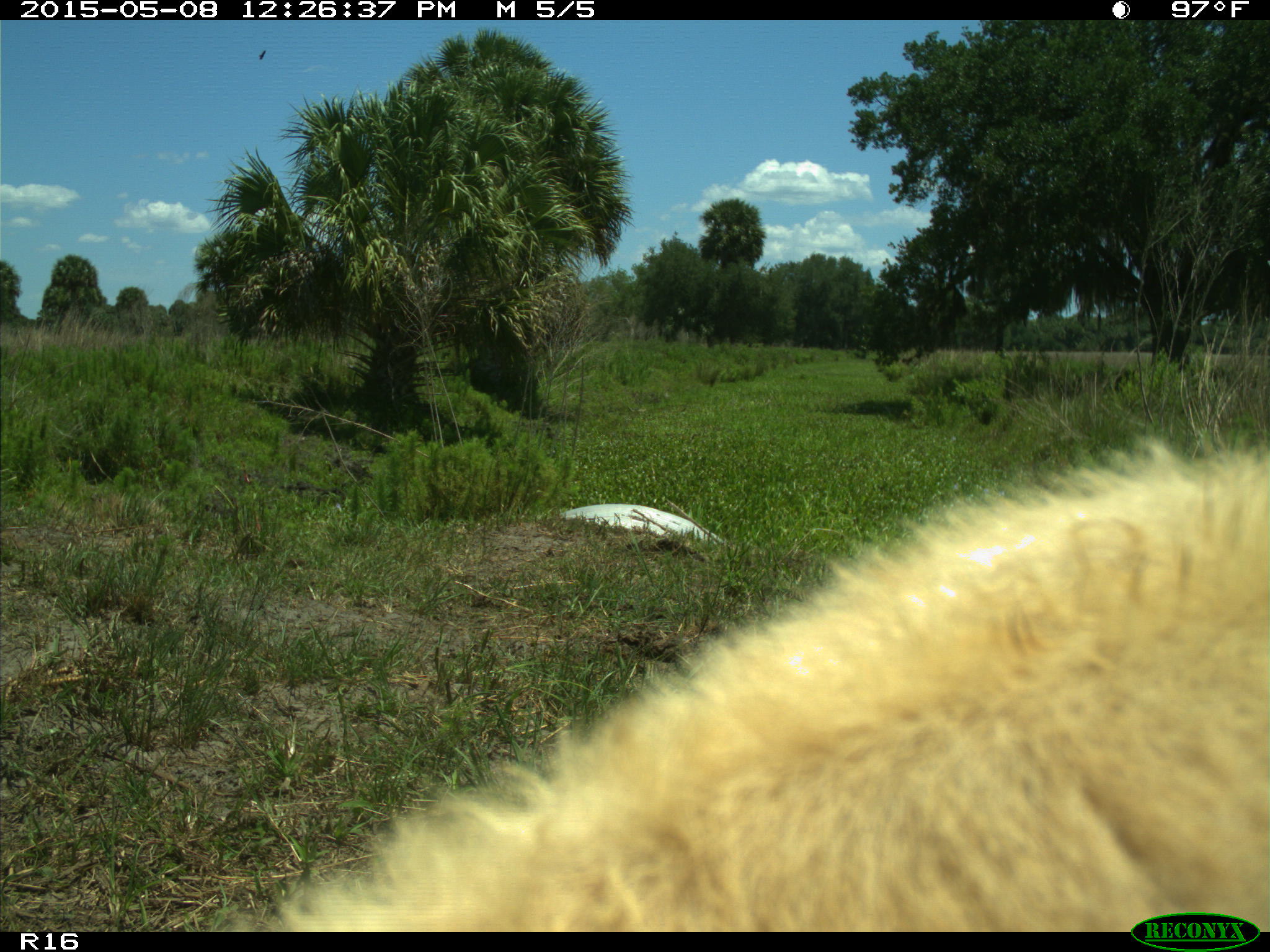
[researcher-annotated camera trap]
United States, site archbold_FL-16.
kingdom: Animalia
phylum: Chordata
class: Mammalia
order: Artiodactyla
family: Bovidae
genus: Bos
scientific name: Bos taurus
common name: domestic cow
Bos taurus (domestic cow).